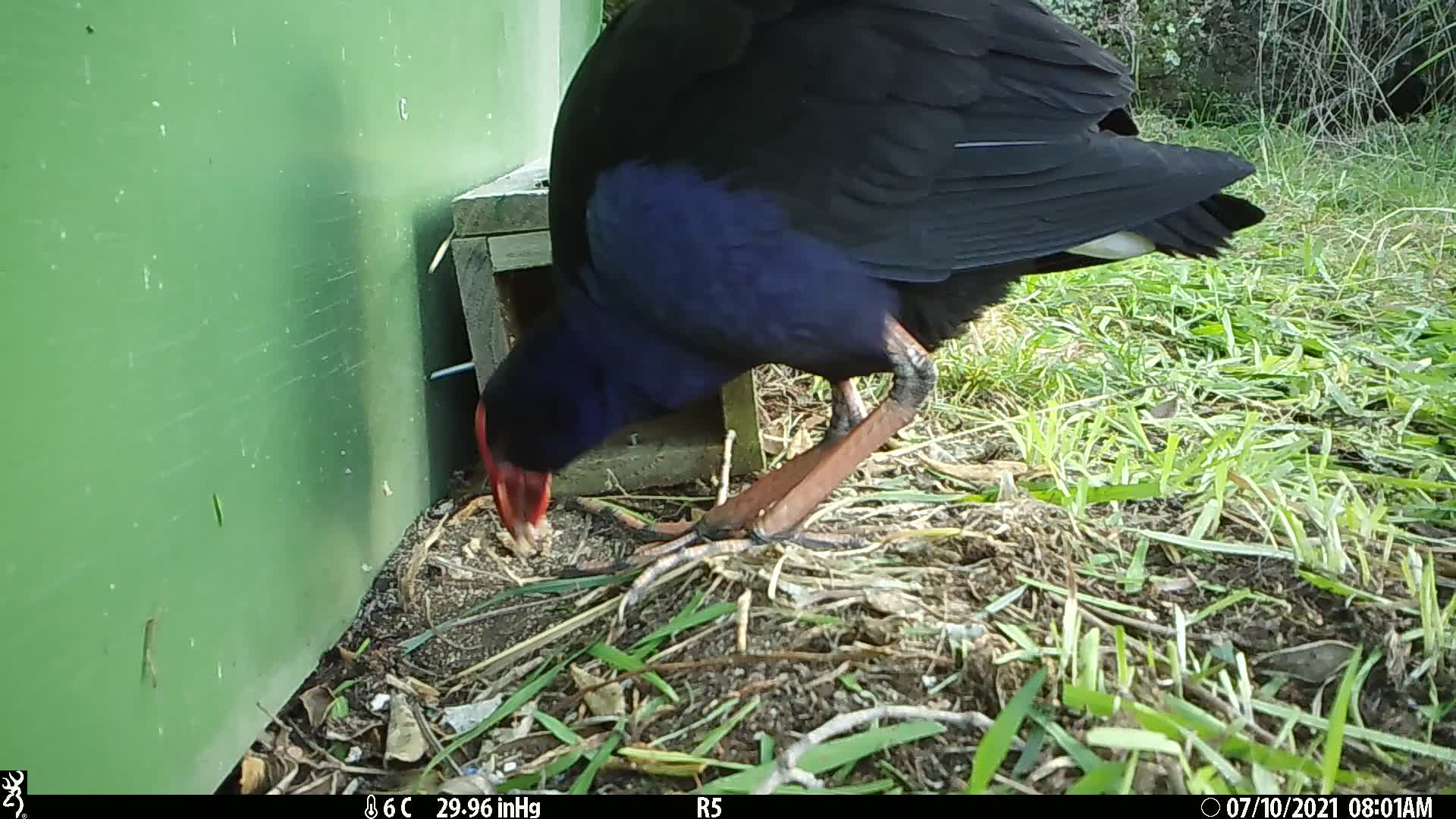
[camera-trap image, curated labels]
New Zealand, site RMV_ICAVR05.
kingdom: Animalia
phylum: Chordata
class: Aves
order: Gruiformes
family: Rallidae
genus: Porphyrio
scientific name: Porphyrio melanotus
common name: australasian swamphen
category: pukeko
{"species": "pukeko (australasian swamphen) (Porphyrio melanotus)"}